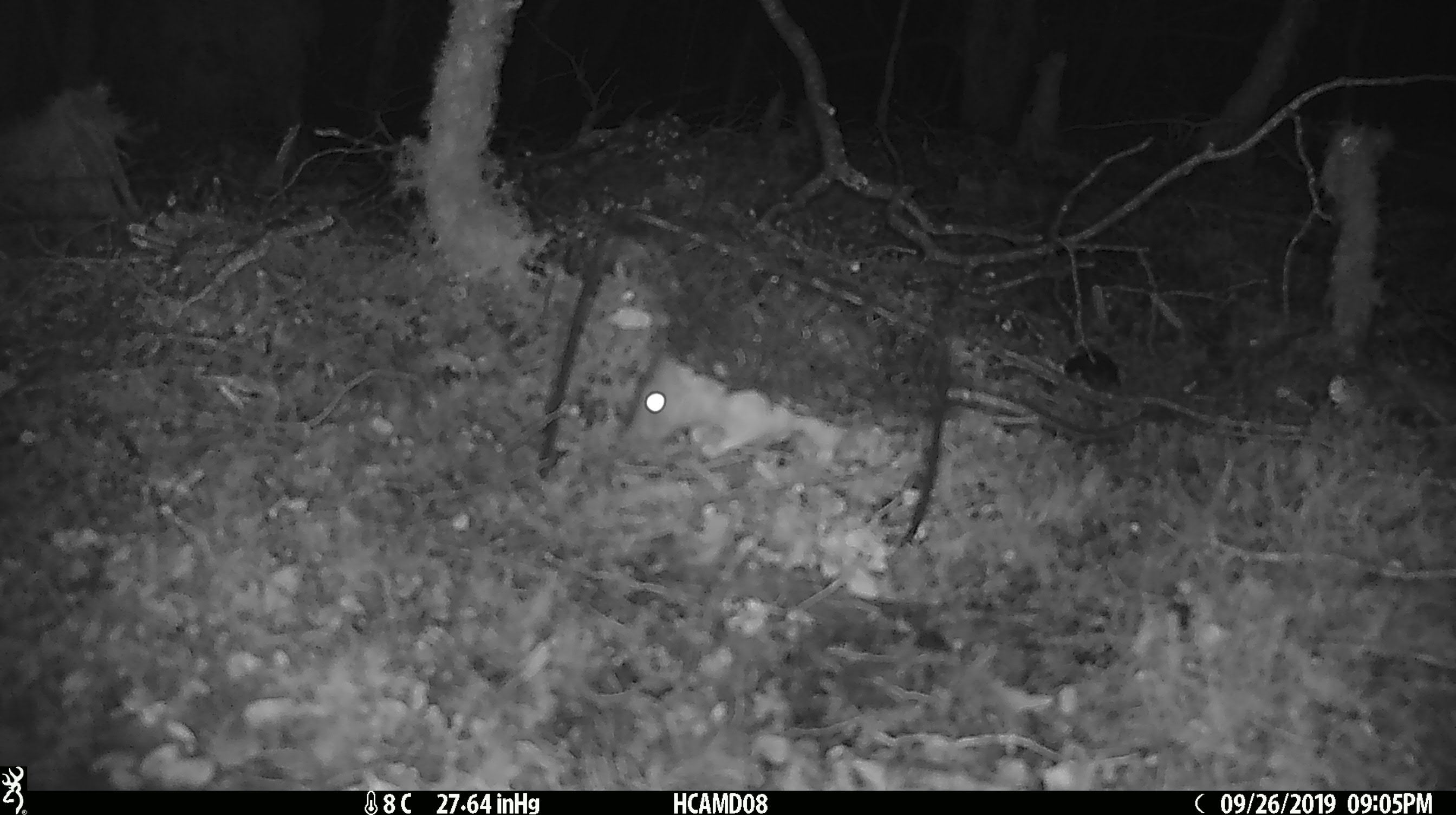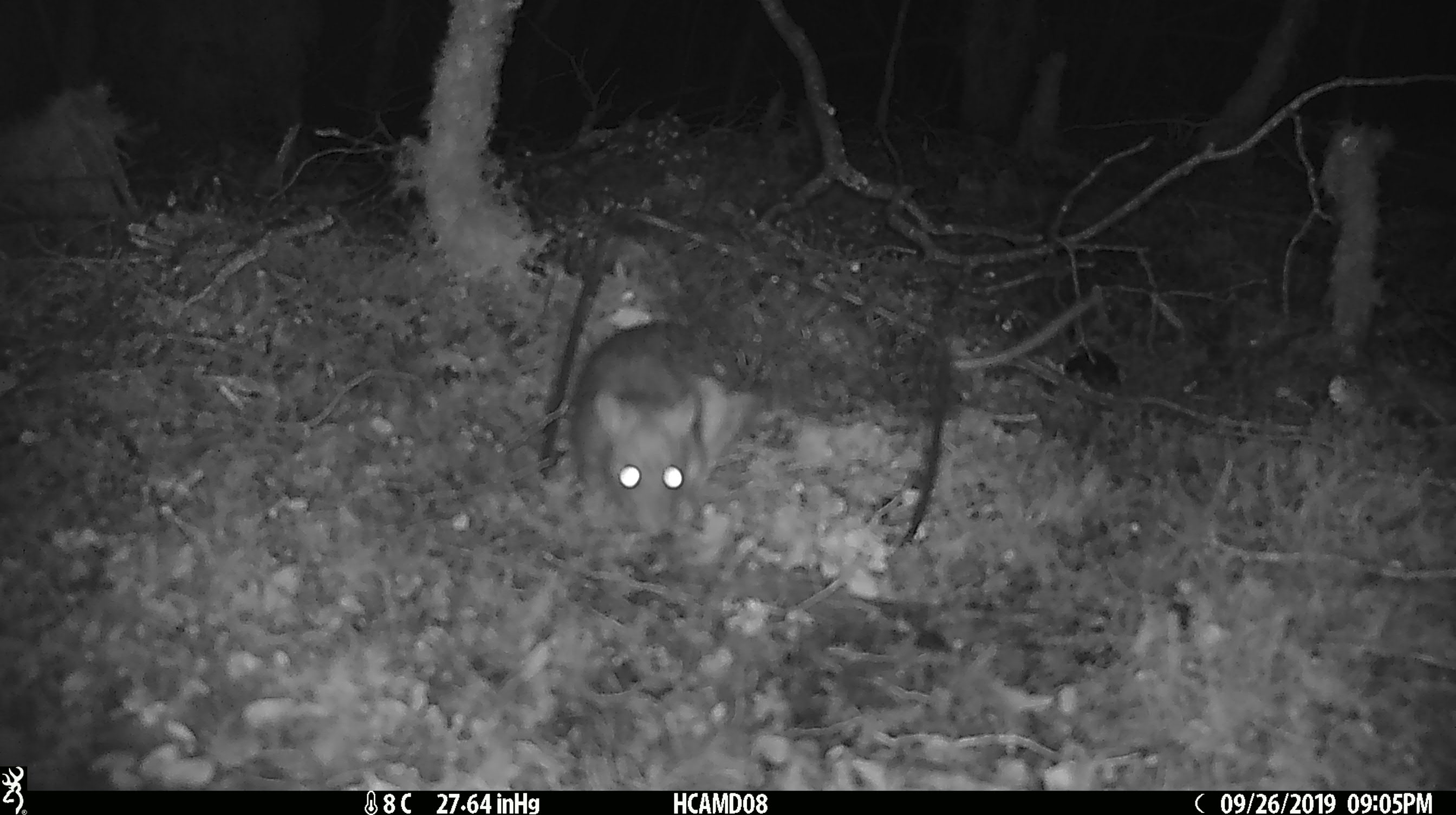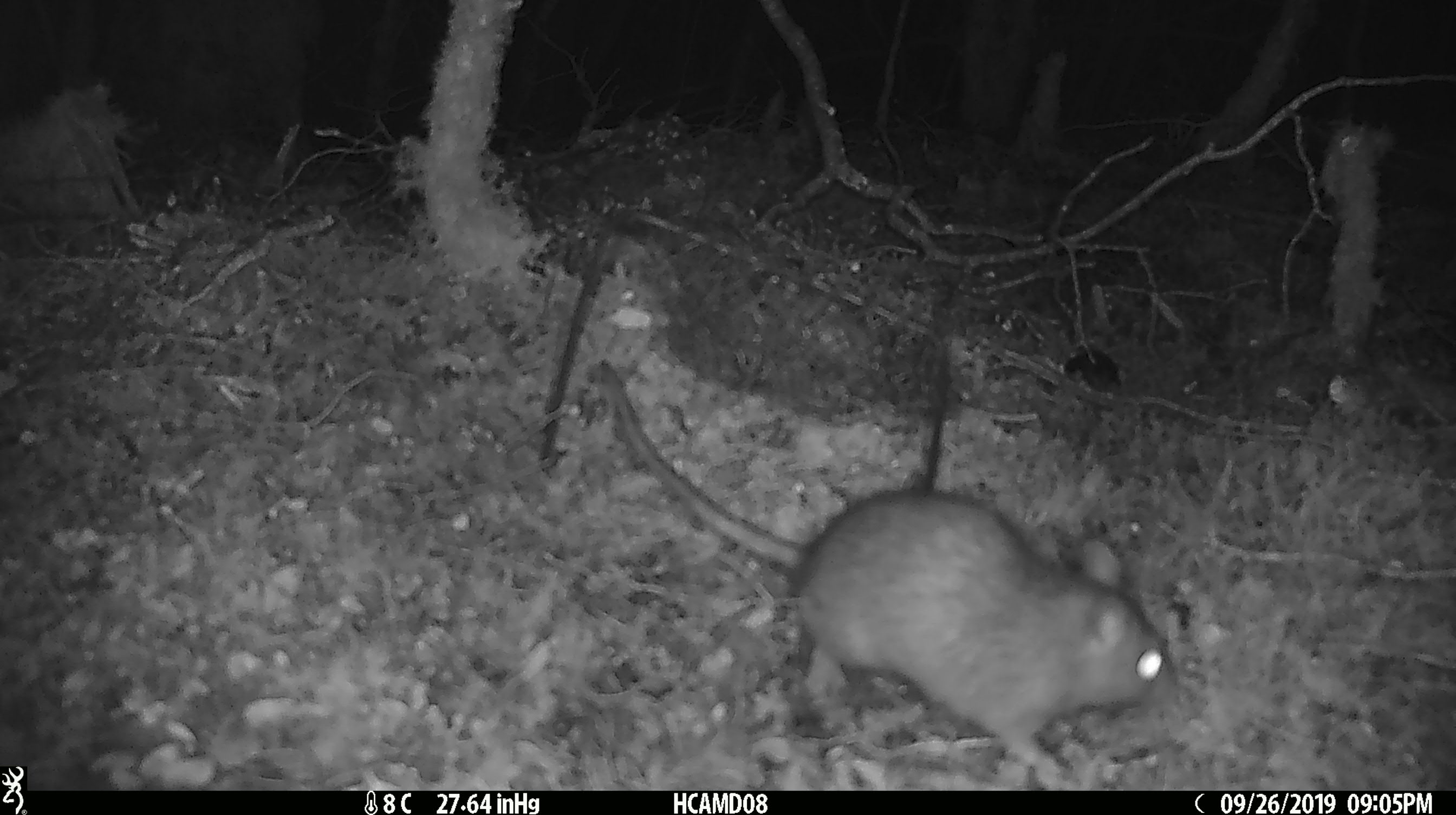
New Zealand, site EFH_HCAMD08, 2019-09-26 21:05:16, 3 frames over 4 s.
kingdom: Animalia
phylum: Chordata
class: Mammalia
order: Rodentia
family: Muridae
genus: Rattus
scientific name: Rattus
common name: rat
Rat (Rattus).